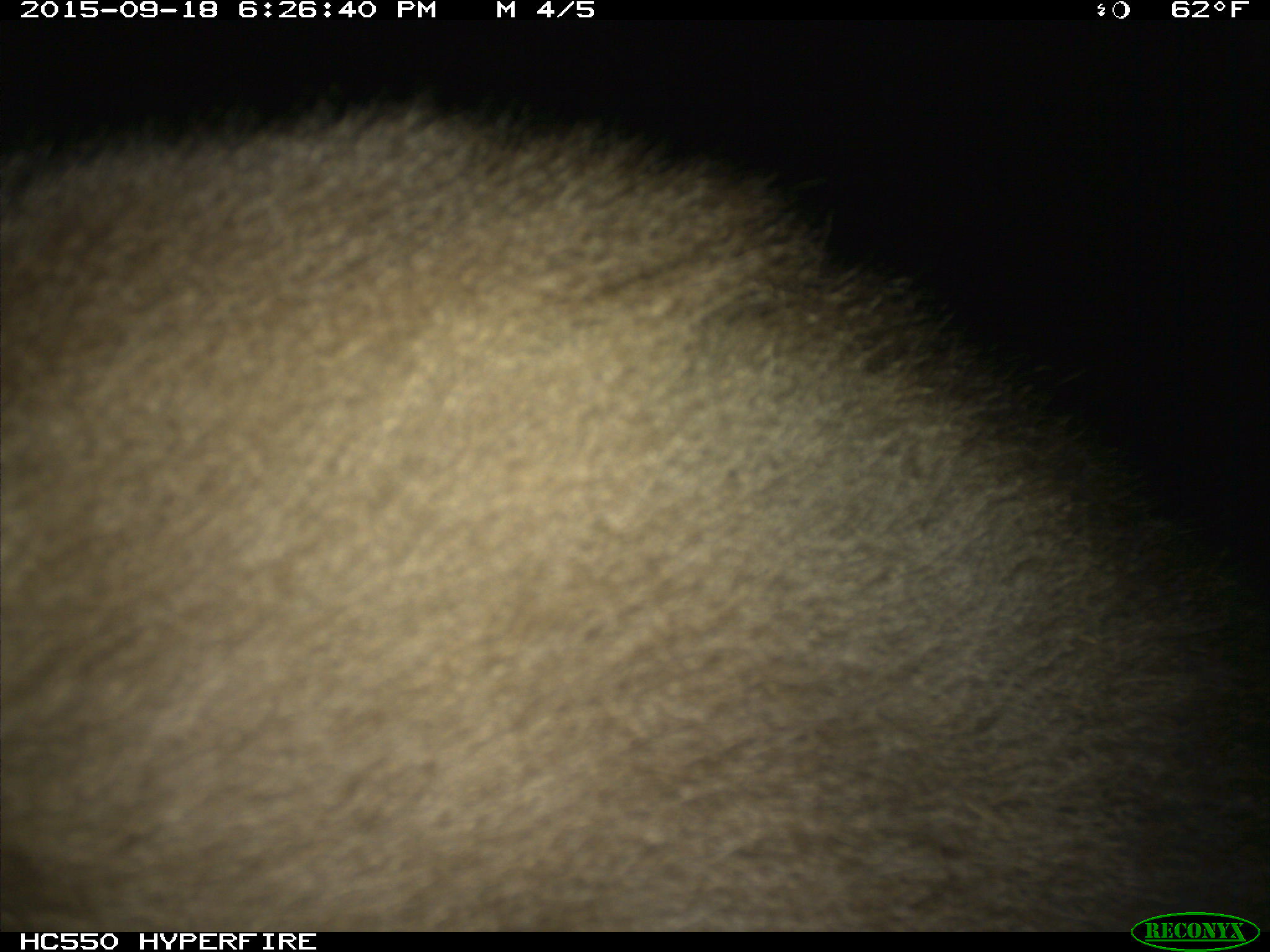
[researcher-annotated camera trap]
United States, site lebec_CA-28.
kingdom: Animalia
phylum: Chordata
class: Mammalia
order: Carnivora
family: Ursidae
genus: Ursus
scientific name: Ursus americanus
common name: american black bear